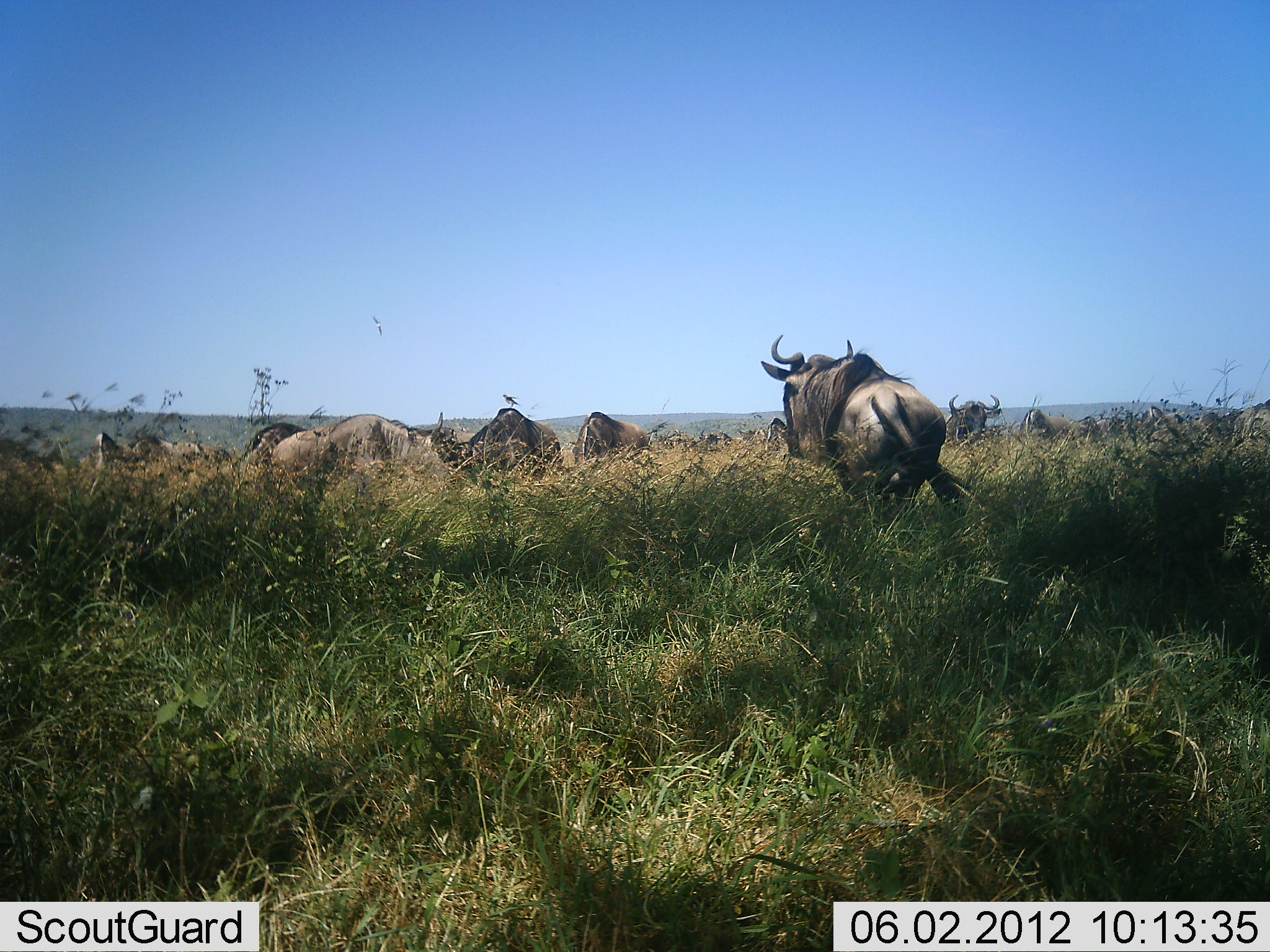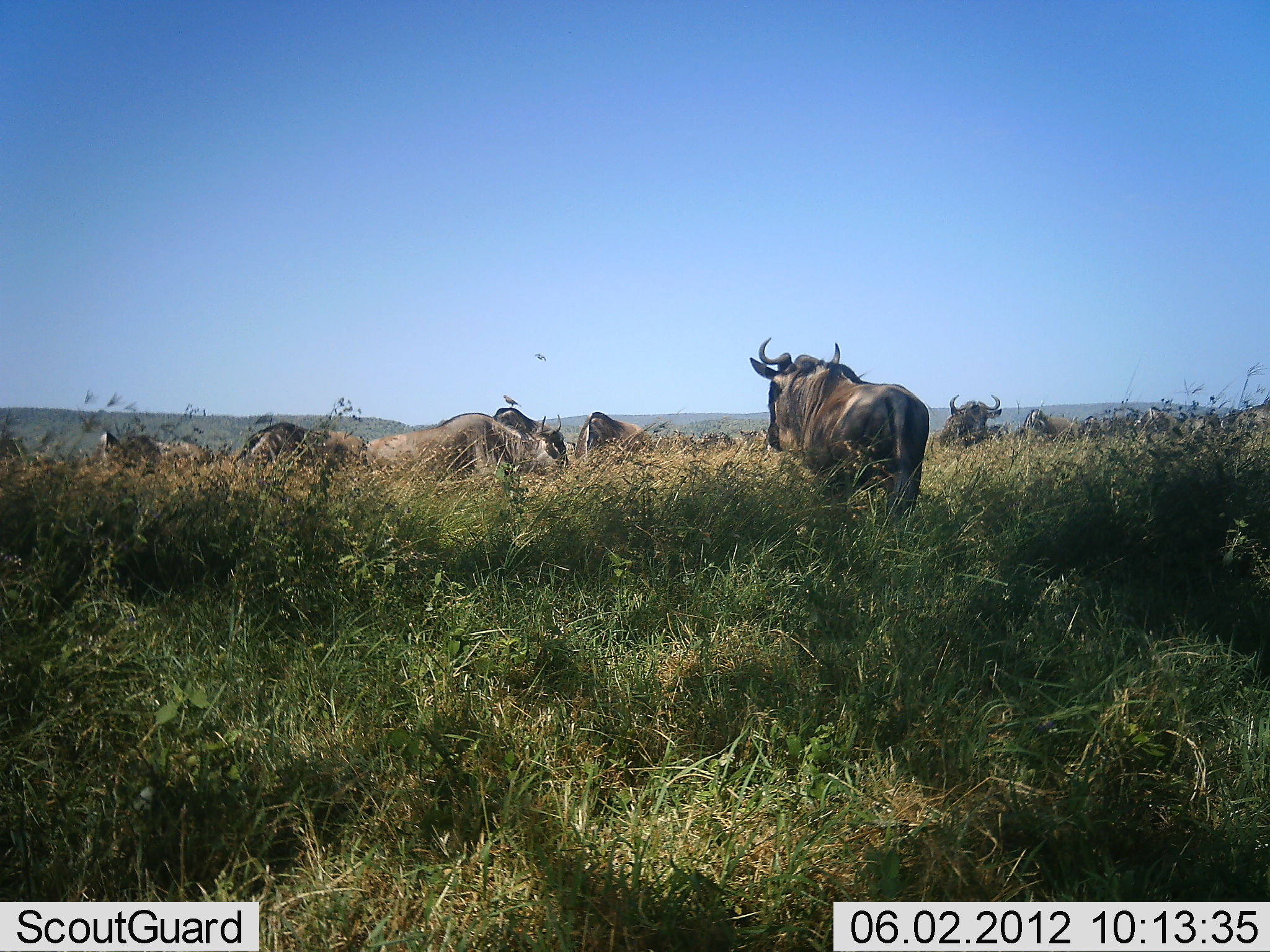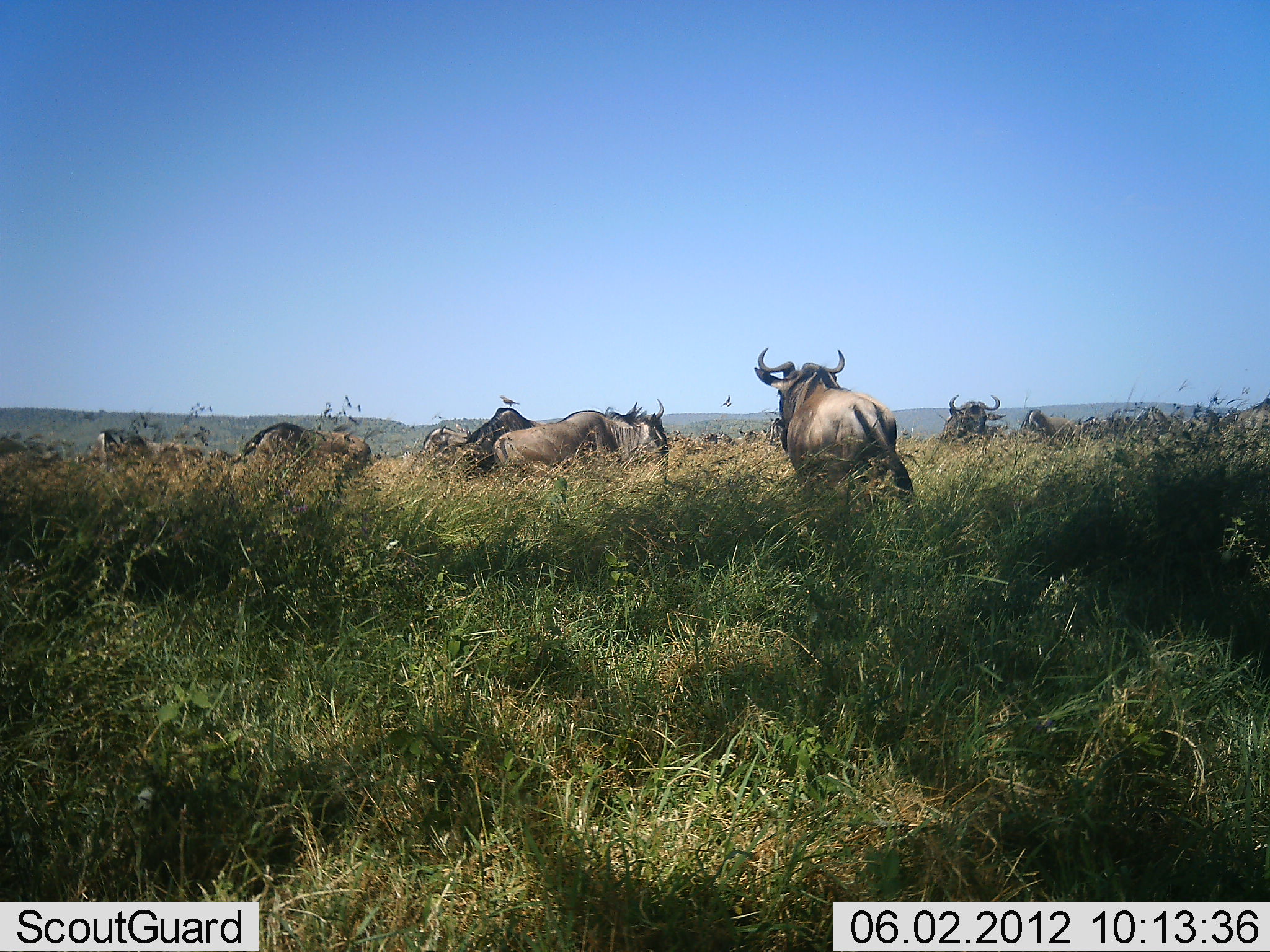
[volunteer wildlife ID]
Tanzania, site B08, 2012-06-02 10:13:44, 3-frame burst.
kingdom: Animalia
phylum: Chordata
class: Mammalia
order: Artiodactyla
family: Bovidae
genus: Connochaetes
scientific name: Connochaetes taurinus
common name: blue wildebeest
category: wildebeest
Wildebeest (blue wildebeest) (Connochaetes taurinus), count 9. Behavior (volunteer vote fractions): standing 69%, resting 15%, moving 77%, interacting 8%. Young present (vote fraction): 0%. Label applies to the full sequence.